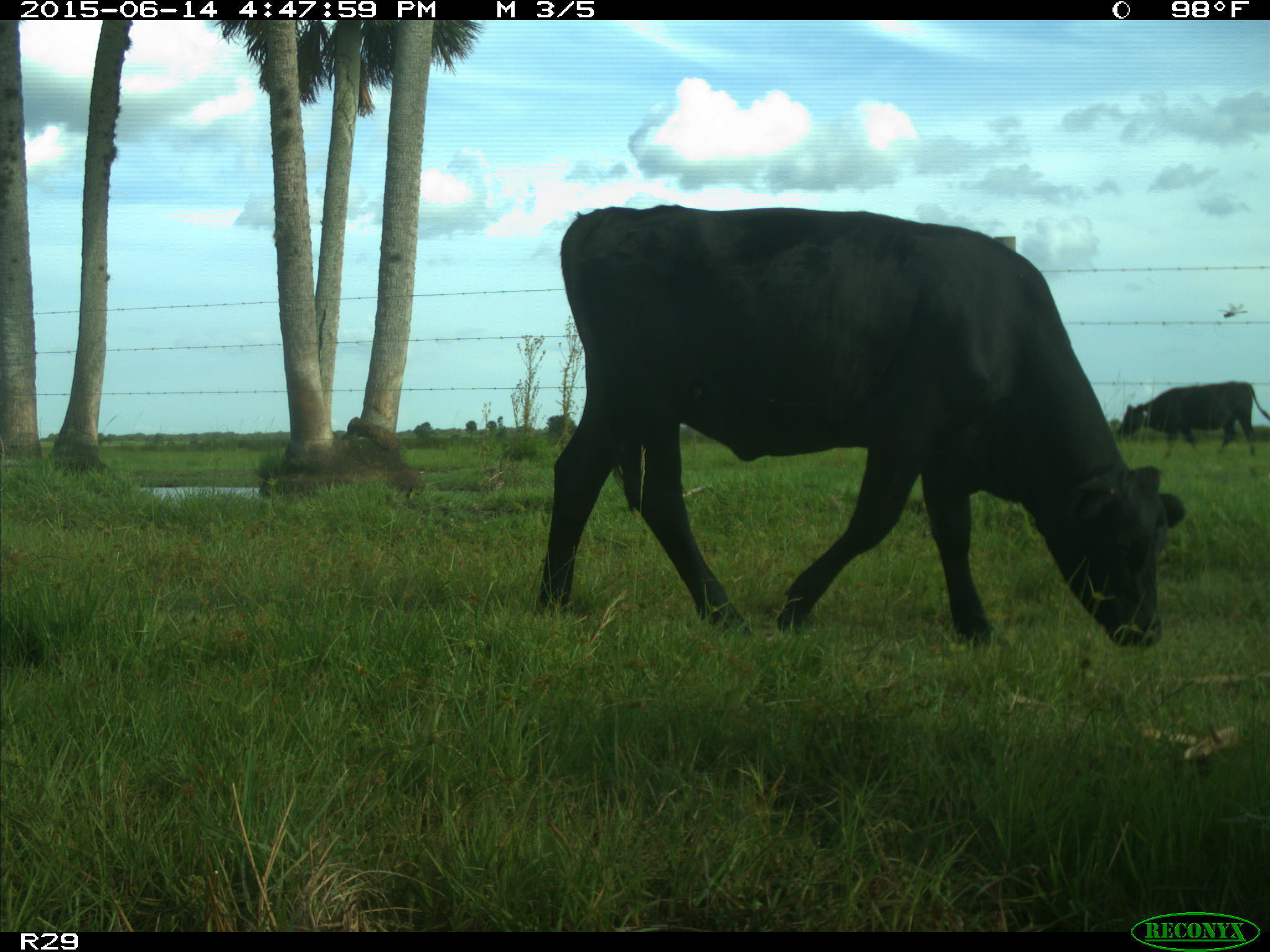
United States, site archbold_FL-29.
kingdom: Animalia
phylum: Chordata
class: Mammalia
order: Artiodactyla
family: Bovidae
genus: Bos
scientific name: Bos taurus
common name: domestic cow